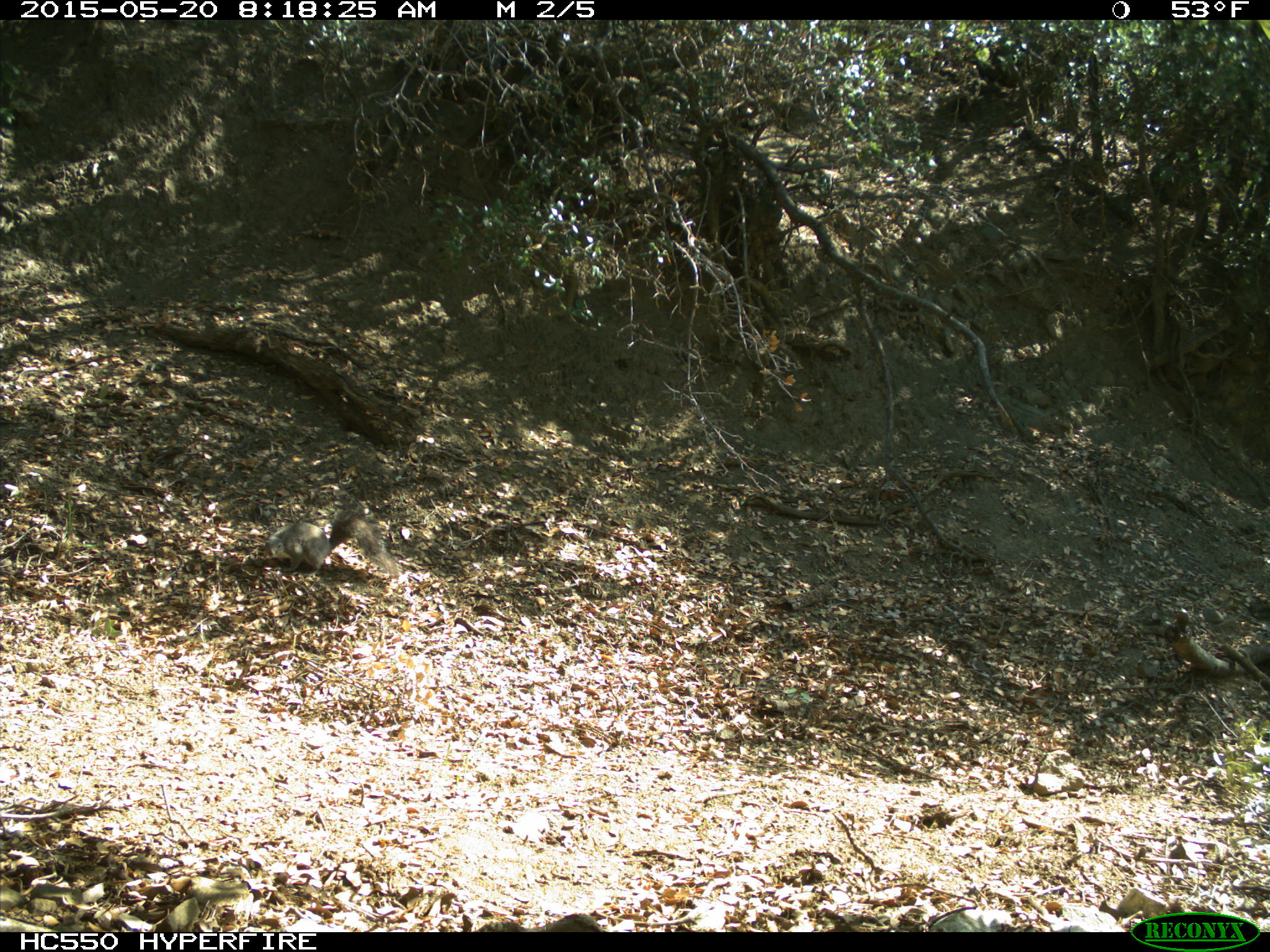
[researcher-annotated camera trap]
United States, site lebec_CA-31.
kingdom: Animalia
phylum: Chordata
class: Mammalia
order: Rodentia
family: Sciuridae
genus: Sciurus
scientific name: Sciurus carolinensis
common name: eastern gray squirrel